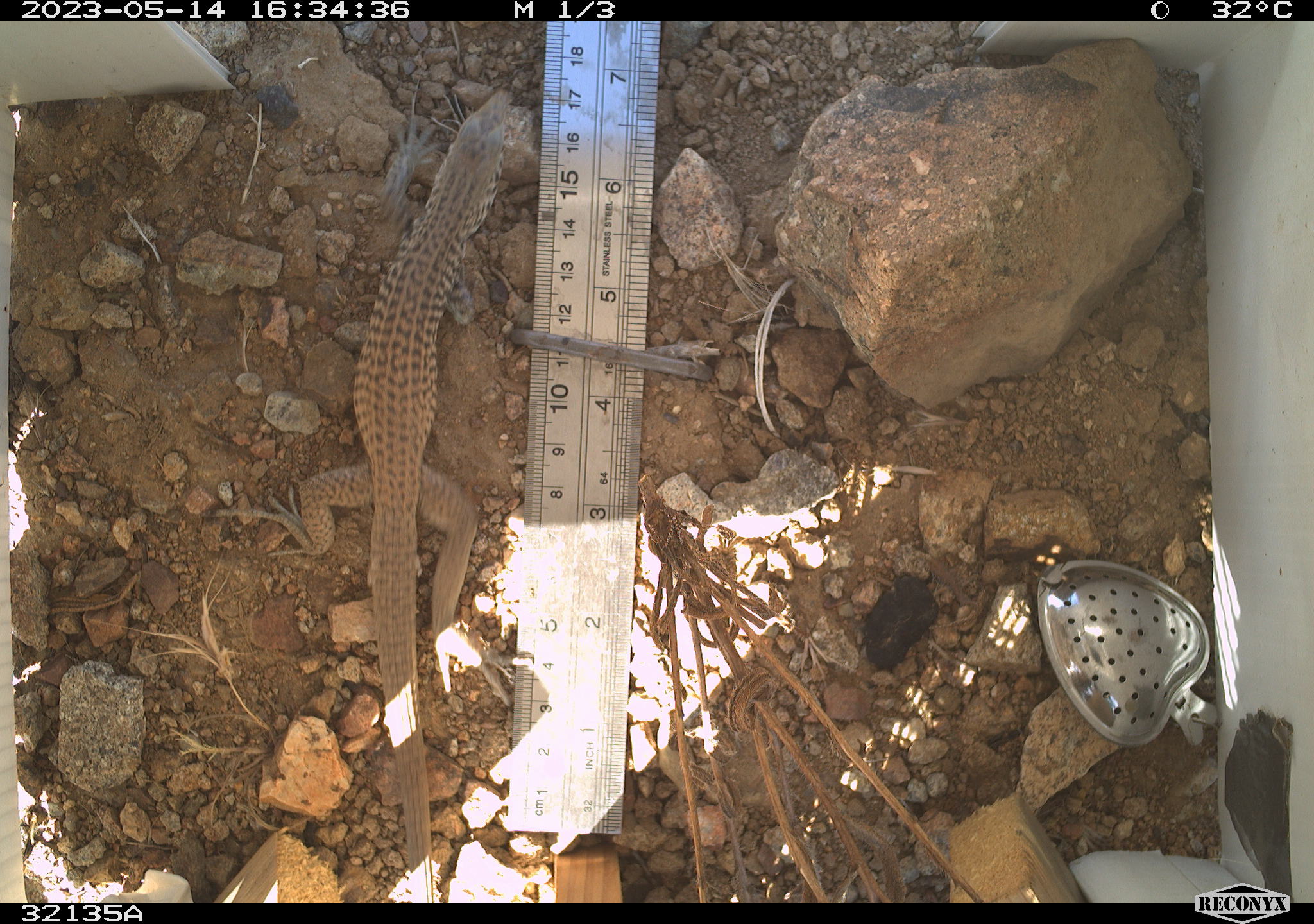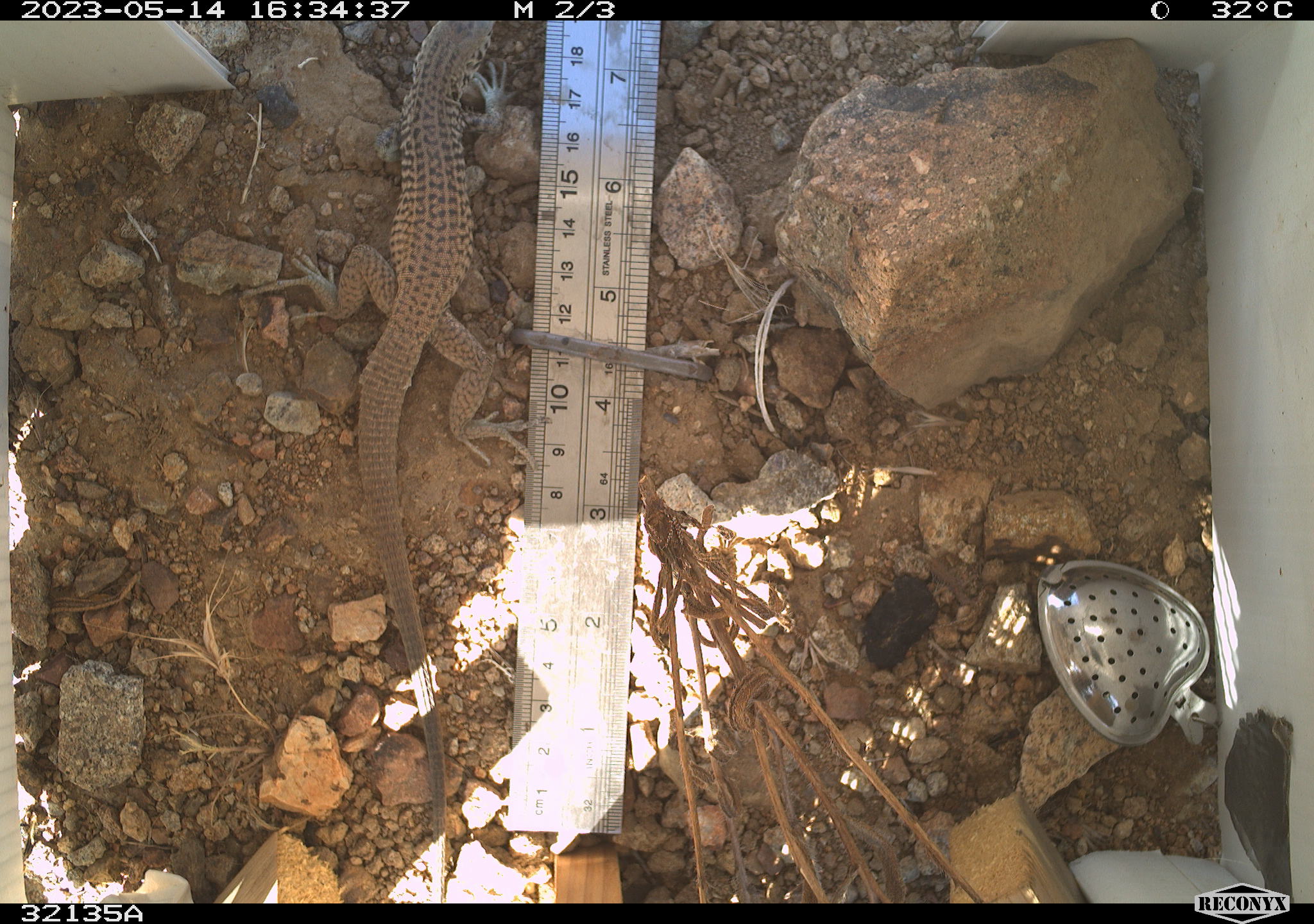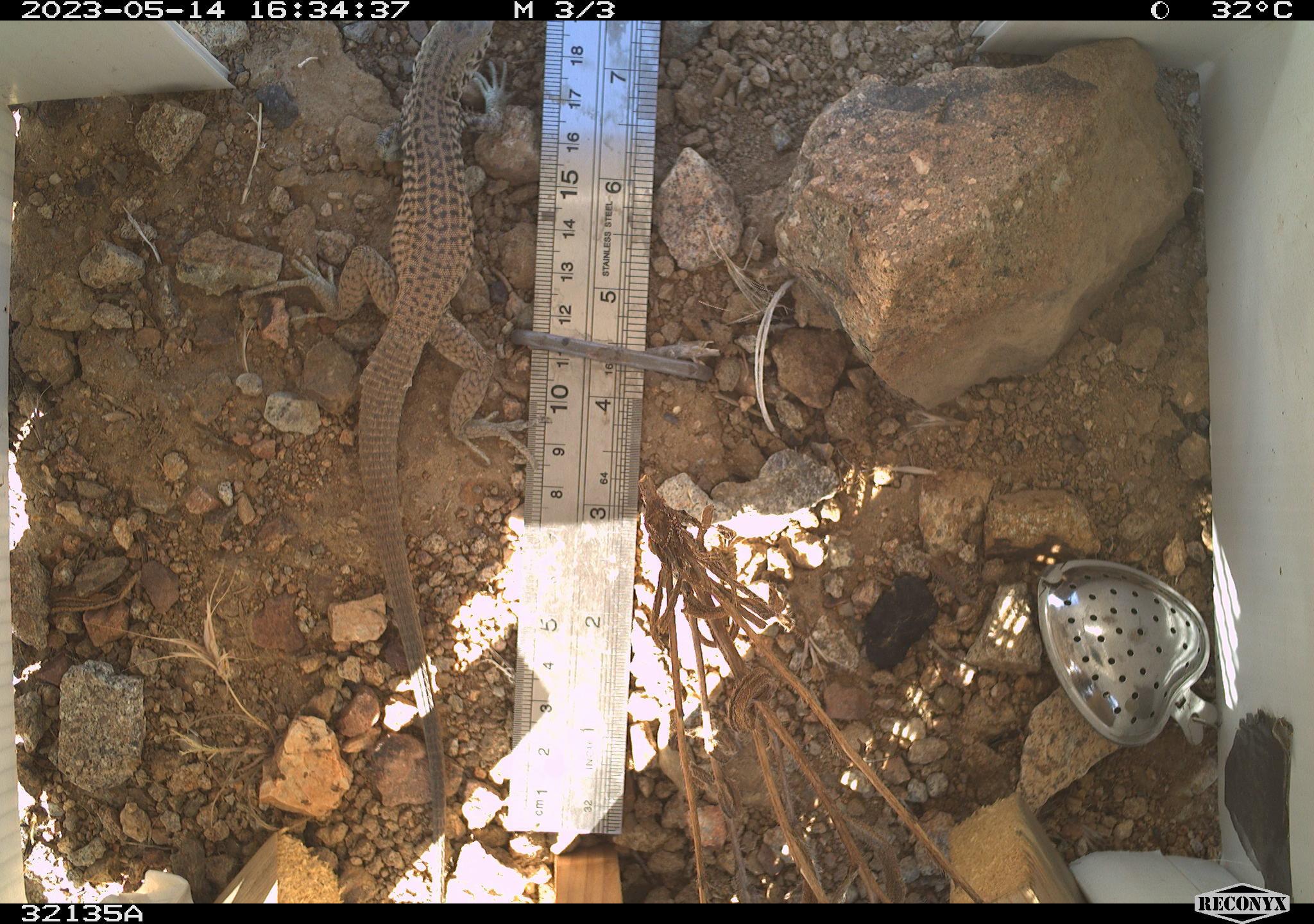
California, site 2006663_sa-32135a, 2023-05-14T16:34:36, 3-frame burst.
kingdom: Animalia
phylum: Chordata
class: Reptilia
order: Squamata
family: Teiidae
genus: Aspidoscelis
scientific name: Aspidoscelis tigris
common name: western whiptail